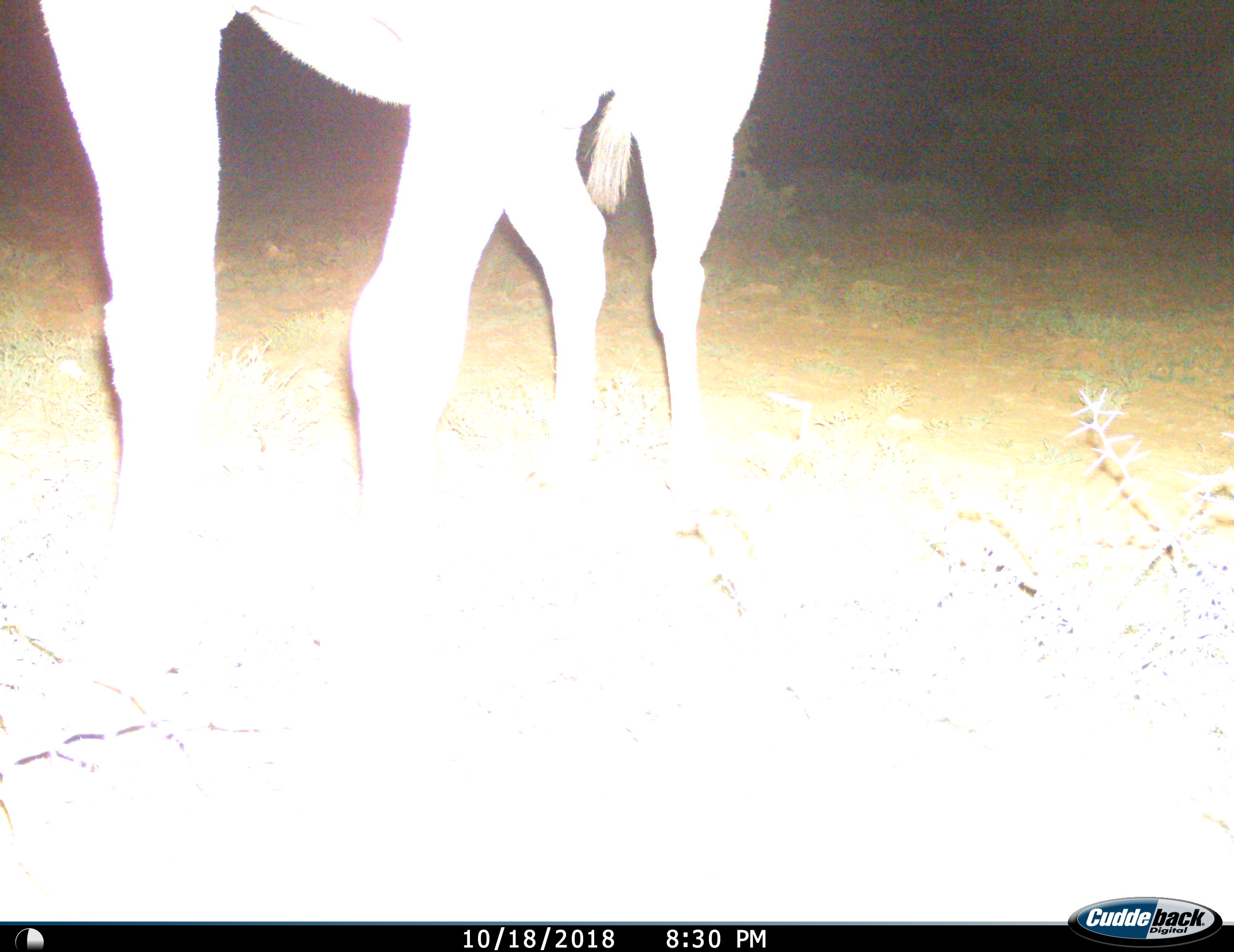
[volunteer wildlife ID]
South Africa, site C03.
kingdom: Animalia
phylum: Chordata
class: Mammalia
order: Artiodactyla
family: Bovidae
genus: Tragelaphus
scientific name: Tragelaphus oryx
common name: eland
Eland (Tragelaphus oryx), count 1. Behavior (volunteer vote fractions): standing 100%, resting 0%, moving 0%, interacting 0%. Young present (vote fraction): 0%. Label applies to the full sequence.